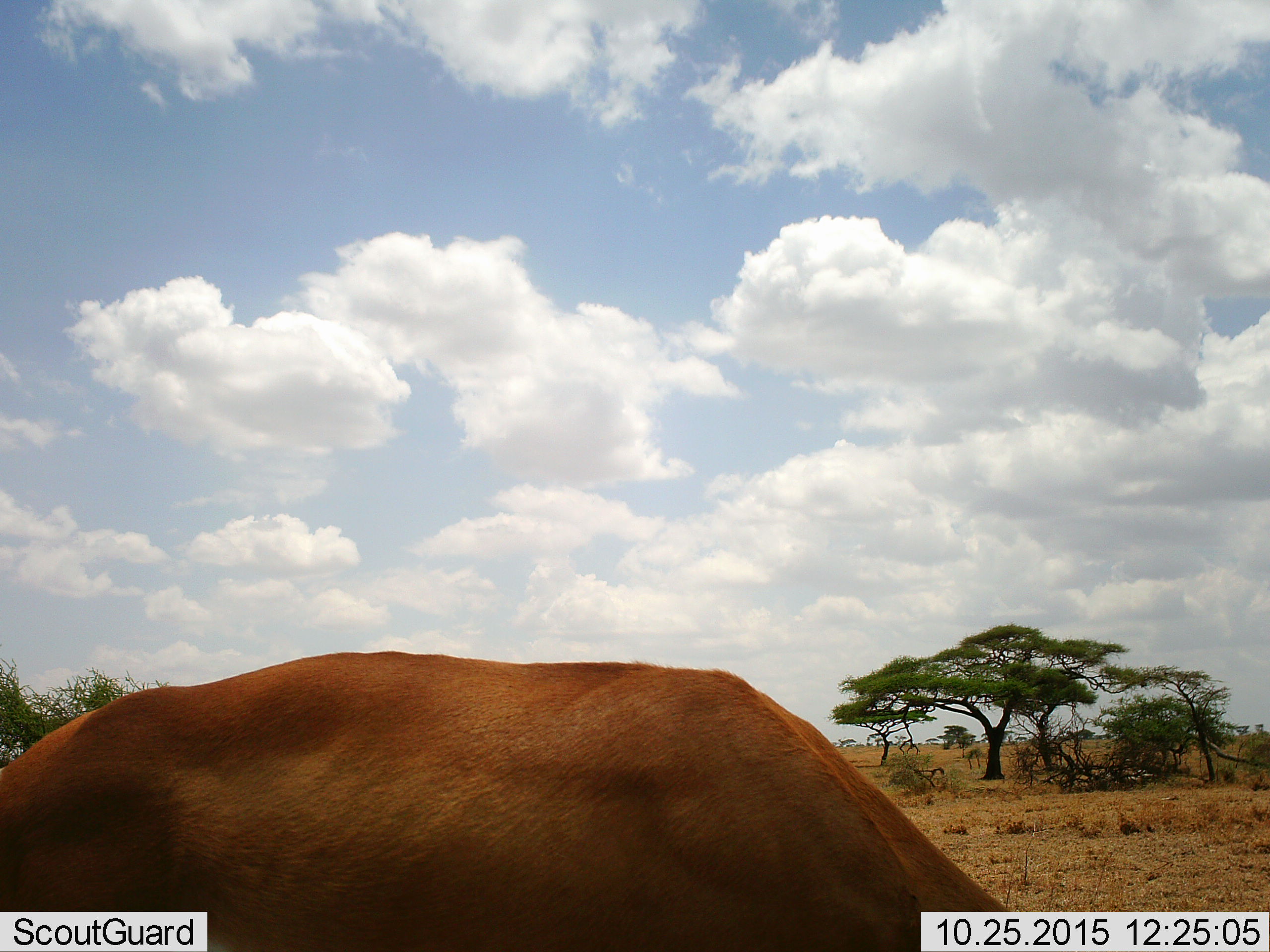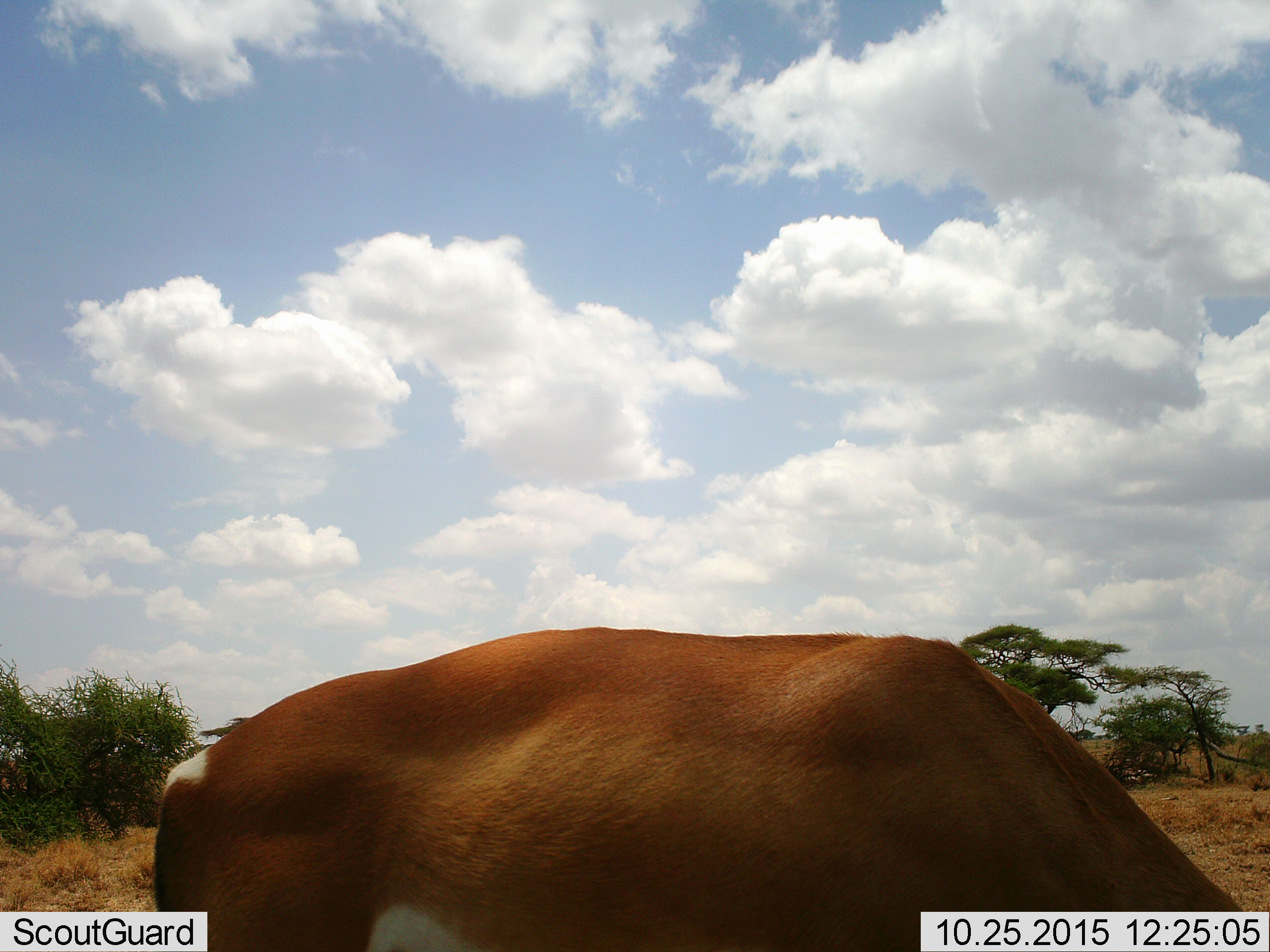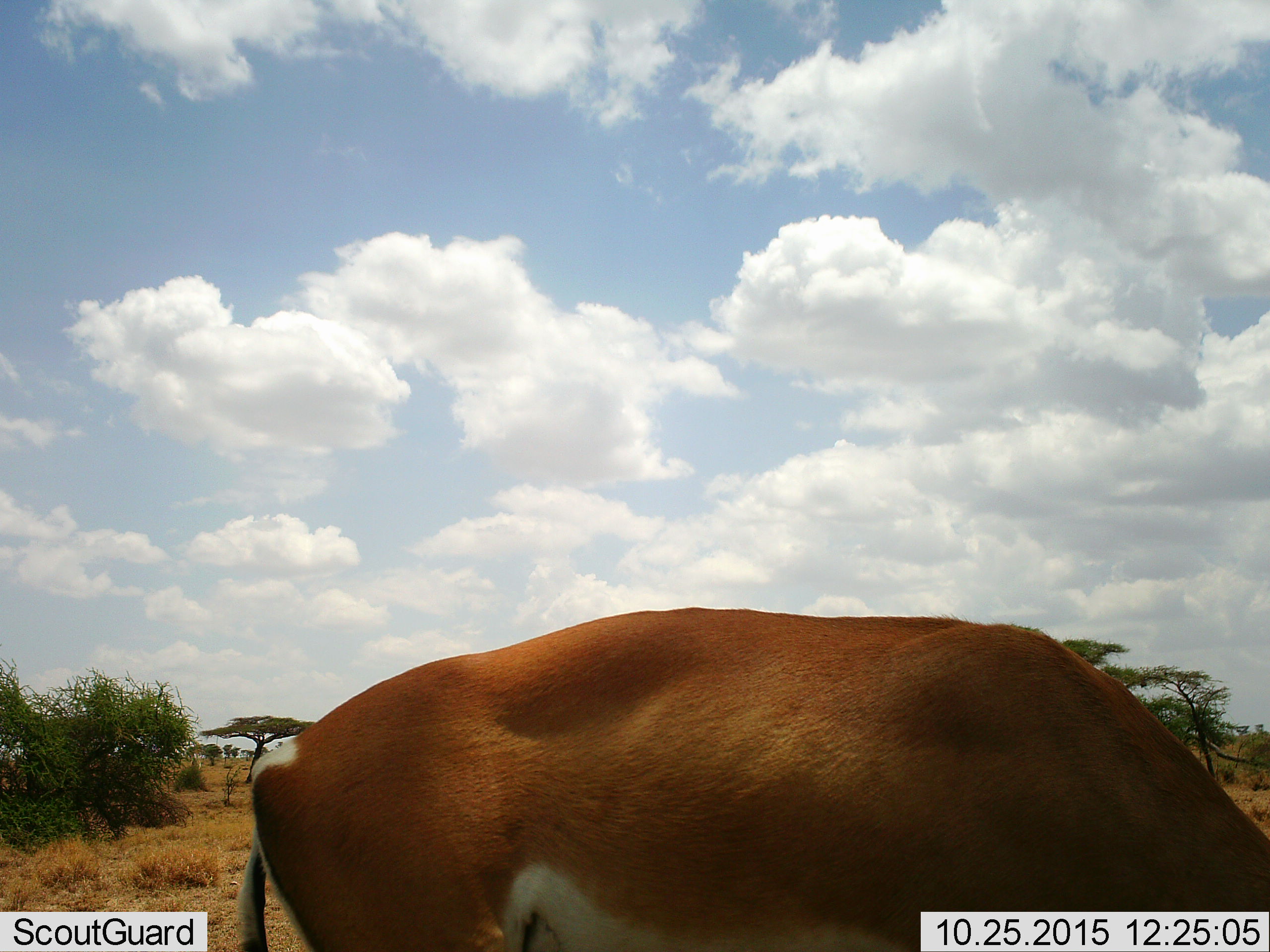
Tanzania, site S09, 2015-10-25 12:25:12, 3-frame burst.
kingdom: Animalia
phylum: Chordata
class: Mammalia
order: Artiodactyla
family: Bovidae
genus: Nanger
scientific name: Nanger granti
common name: grant's gazelle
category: gazellegrants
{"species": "gazellegrants (grant's gazelle) (Nanger granti)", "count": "1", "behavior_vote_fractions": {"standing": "33%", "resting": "0%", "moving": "0%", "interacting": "0%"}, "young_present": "0%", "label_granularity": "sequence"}